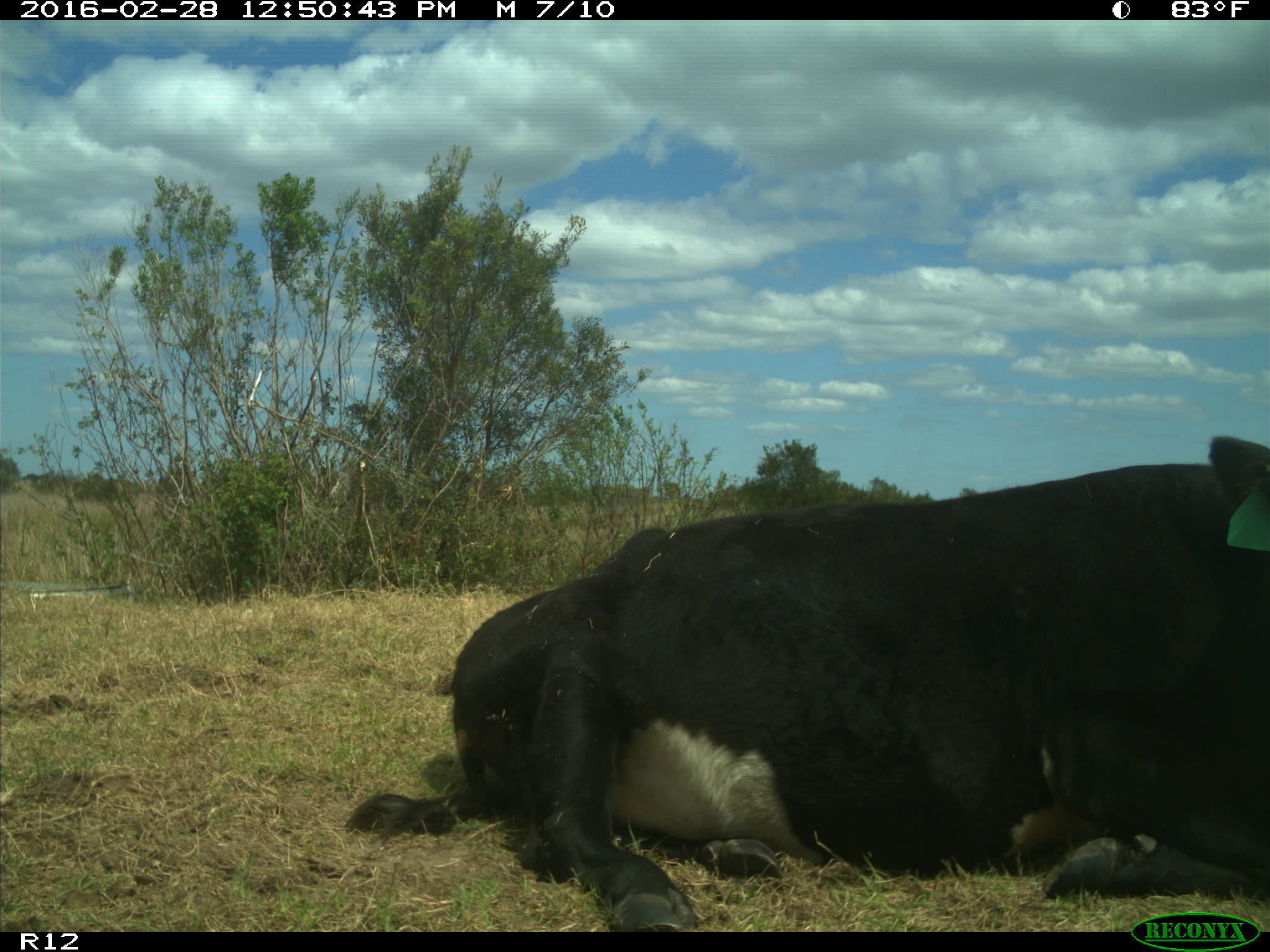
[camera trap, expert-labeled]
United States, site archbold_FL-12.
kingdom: Animalia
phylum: Chordata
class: Mammalia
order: Artiodactyla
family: Bovidae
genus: Bos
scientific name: Bos taurus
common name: domestic cow